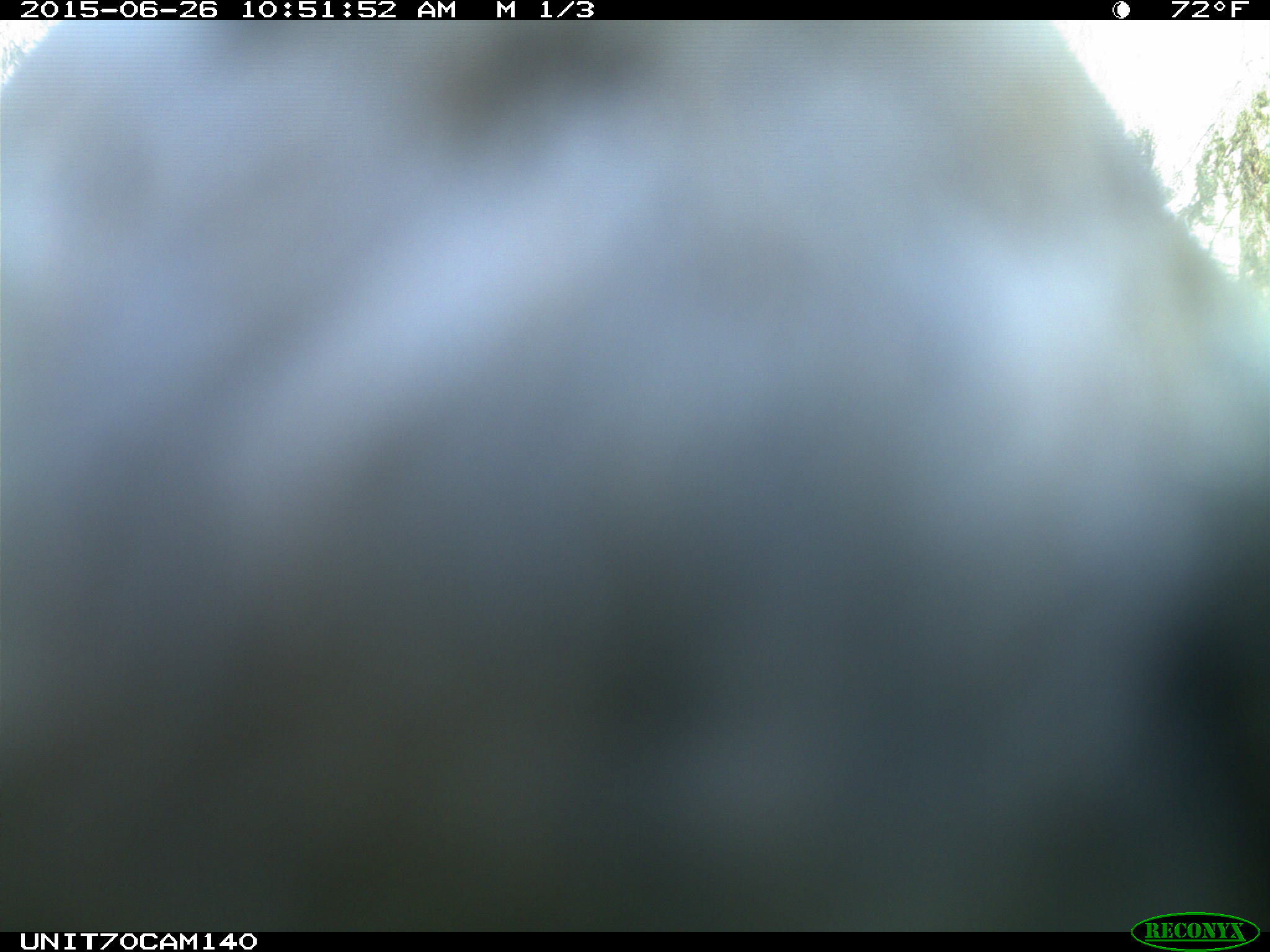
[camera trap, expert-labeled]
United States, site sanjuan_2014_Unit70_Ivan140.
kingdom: Animalia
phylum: Chordata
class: Aves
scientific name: Aves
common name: birds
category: unidentified bird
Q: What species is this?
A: Unidentified bird (birds) (Aves).